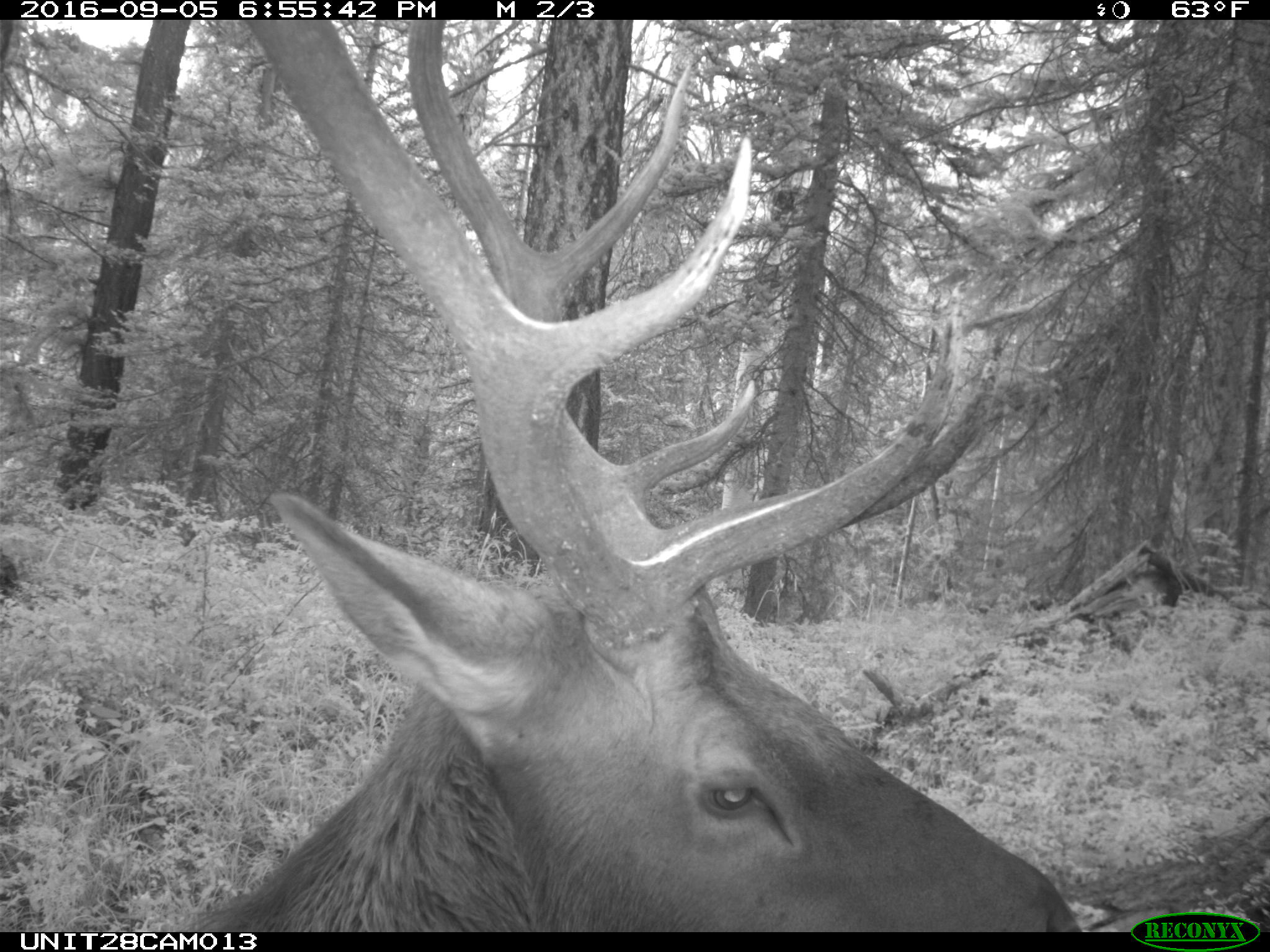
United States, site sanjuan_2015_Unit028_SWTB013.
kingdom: Animalia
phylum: Chordata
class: Mammalia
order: Artiodactyla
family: Cervidae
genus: Cervus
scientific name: Cervus elaphus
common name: red deer